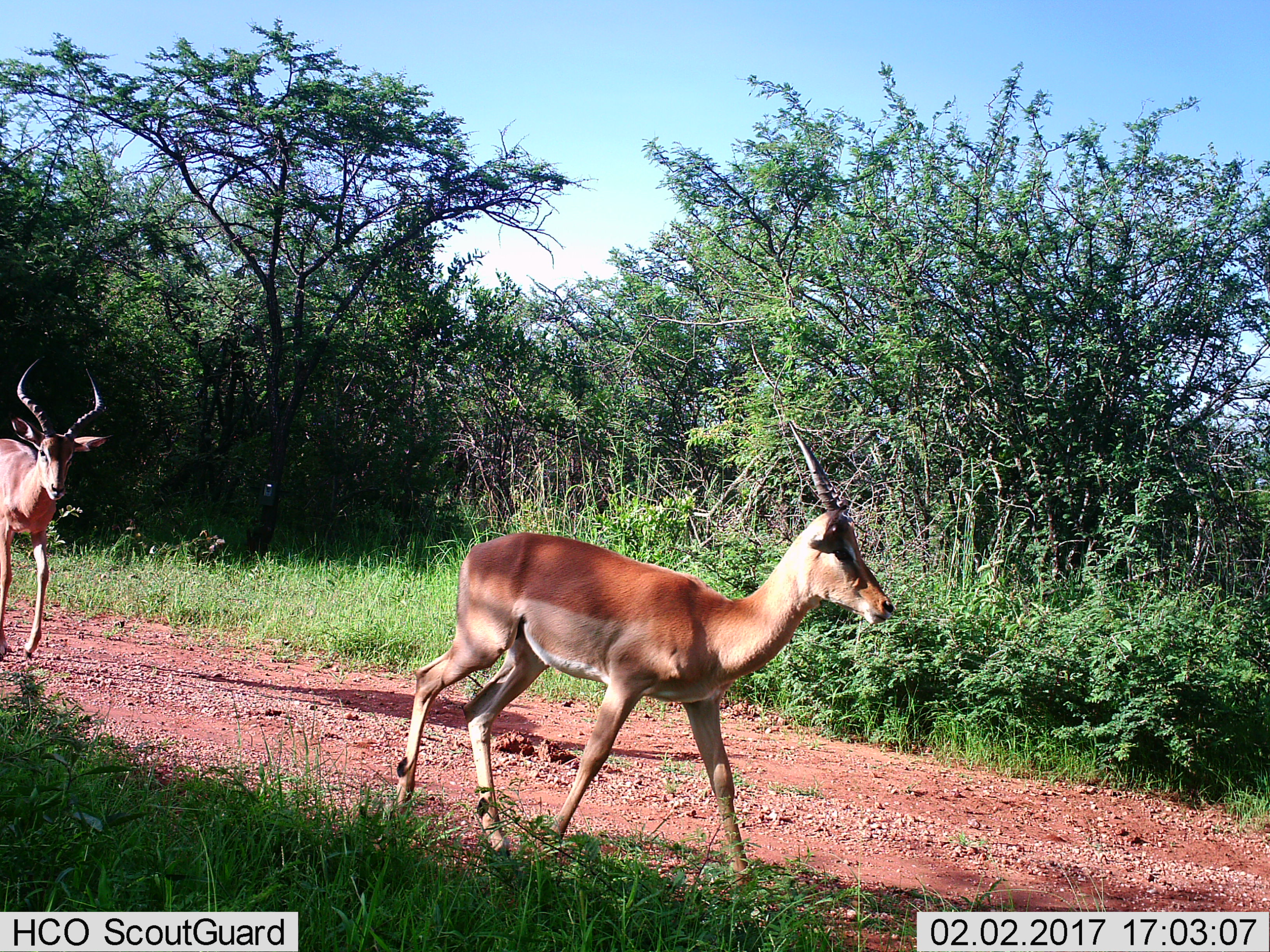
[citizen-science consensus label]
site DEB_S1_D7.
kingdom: Animalia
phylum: Chordata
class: Mammalia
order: Artiodactyla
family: Bovidae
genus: Aepyceros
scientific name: Aepyceros melampus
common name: impala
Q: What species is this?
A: Impala (Aepyceros melampus).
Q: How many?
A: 2.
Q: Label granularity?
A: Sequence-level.